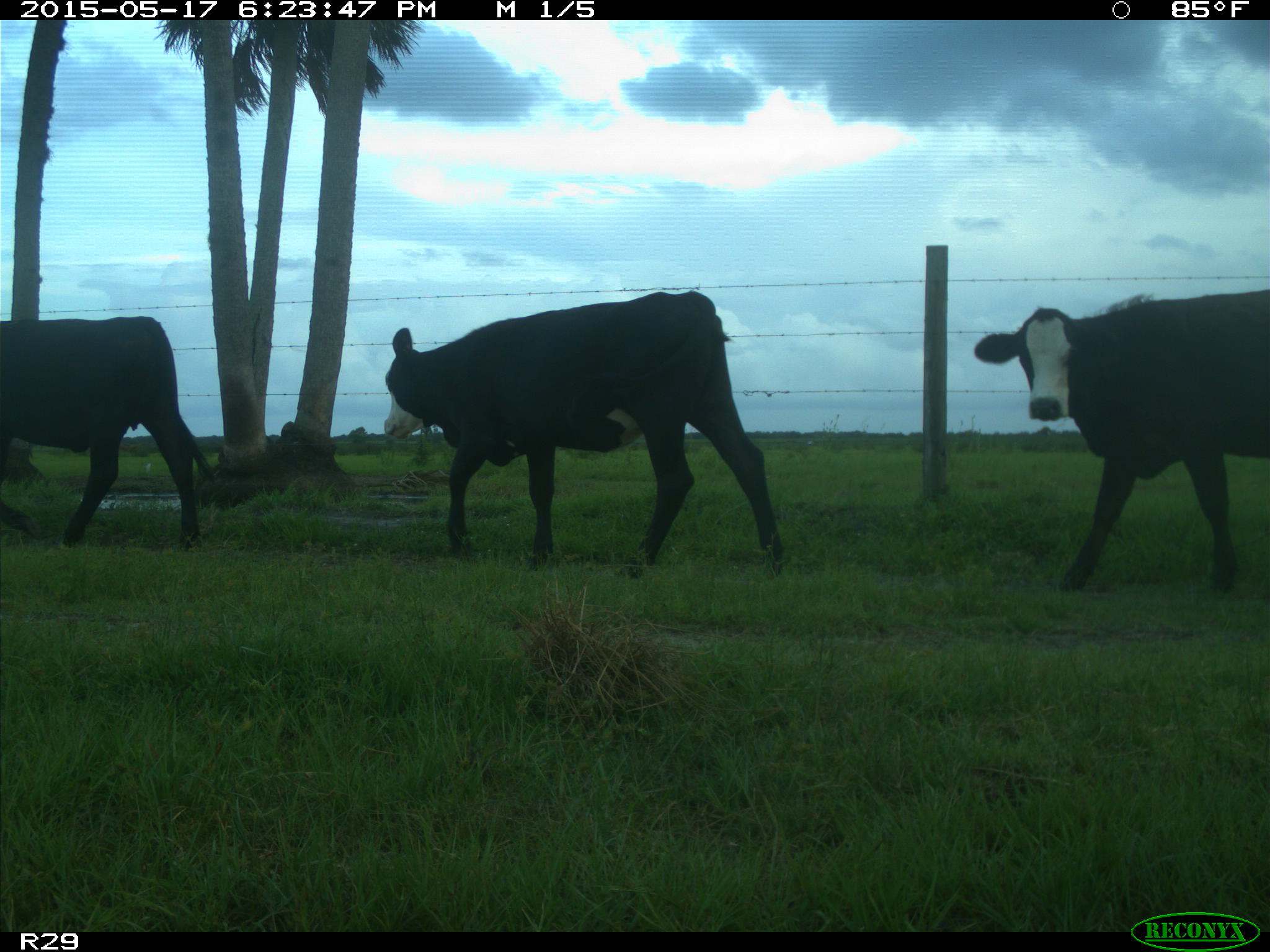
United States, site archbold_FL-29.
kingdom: Animalia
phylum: Chordata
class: Mammalia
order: Artiodactyla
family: Bovidae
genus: Bos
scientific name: Bos taurus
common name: domestic cow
Bos taurus (domestic cow).